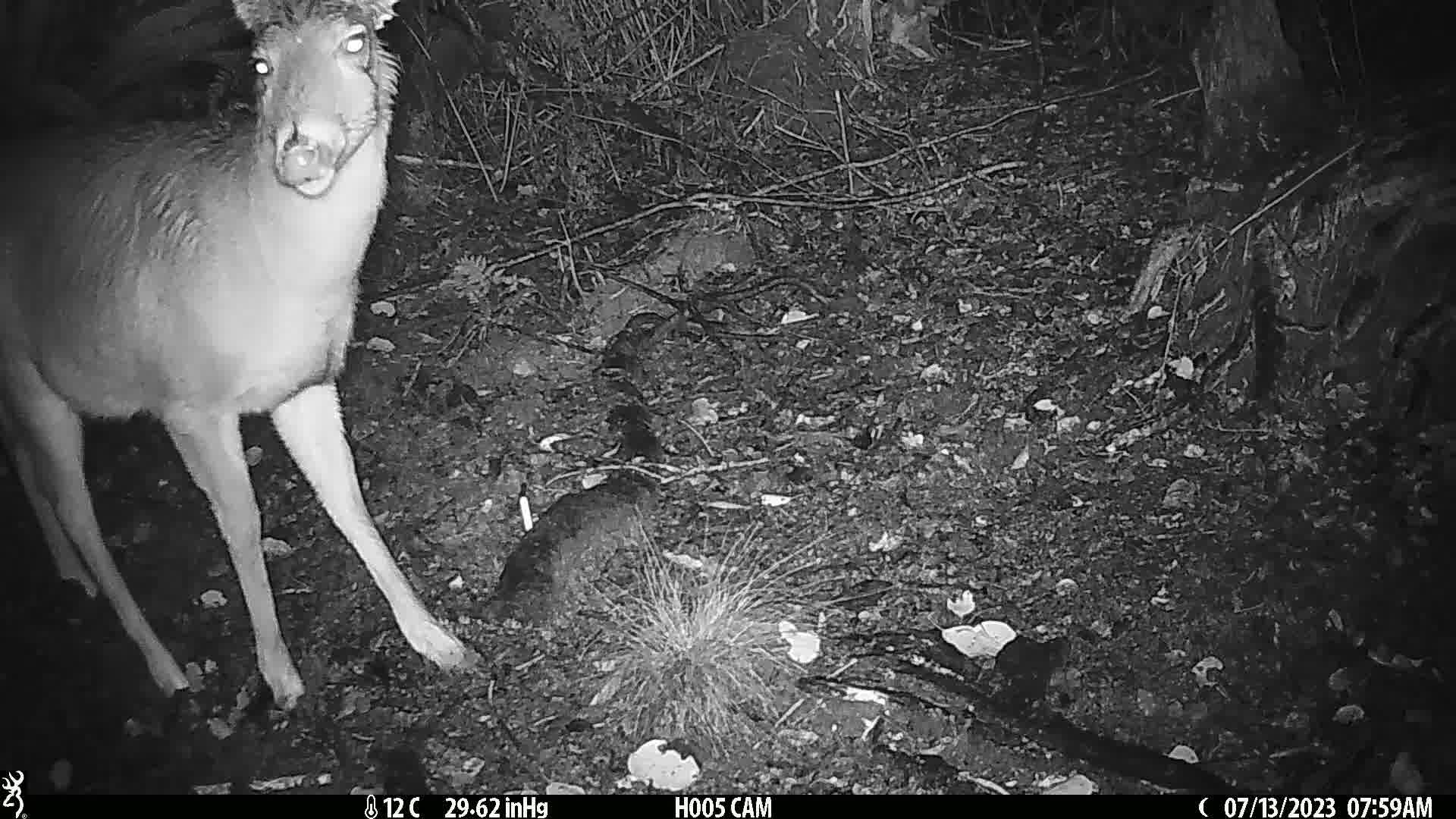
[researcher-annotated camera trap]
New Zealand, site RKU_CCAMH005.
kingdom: Animalia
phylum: Chordata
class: Mammalia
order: Artiodactyla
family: Cervidae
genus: Odocoileus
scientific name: Odocoileus virginianus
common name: white-tailed deer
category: white tailed deer